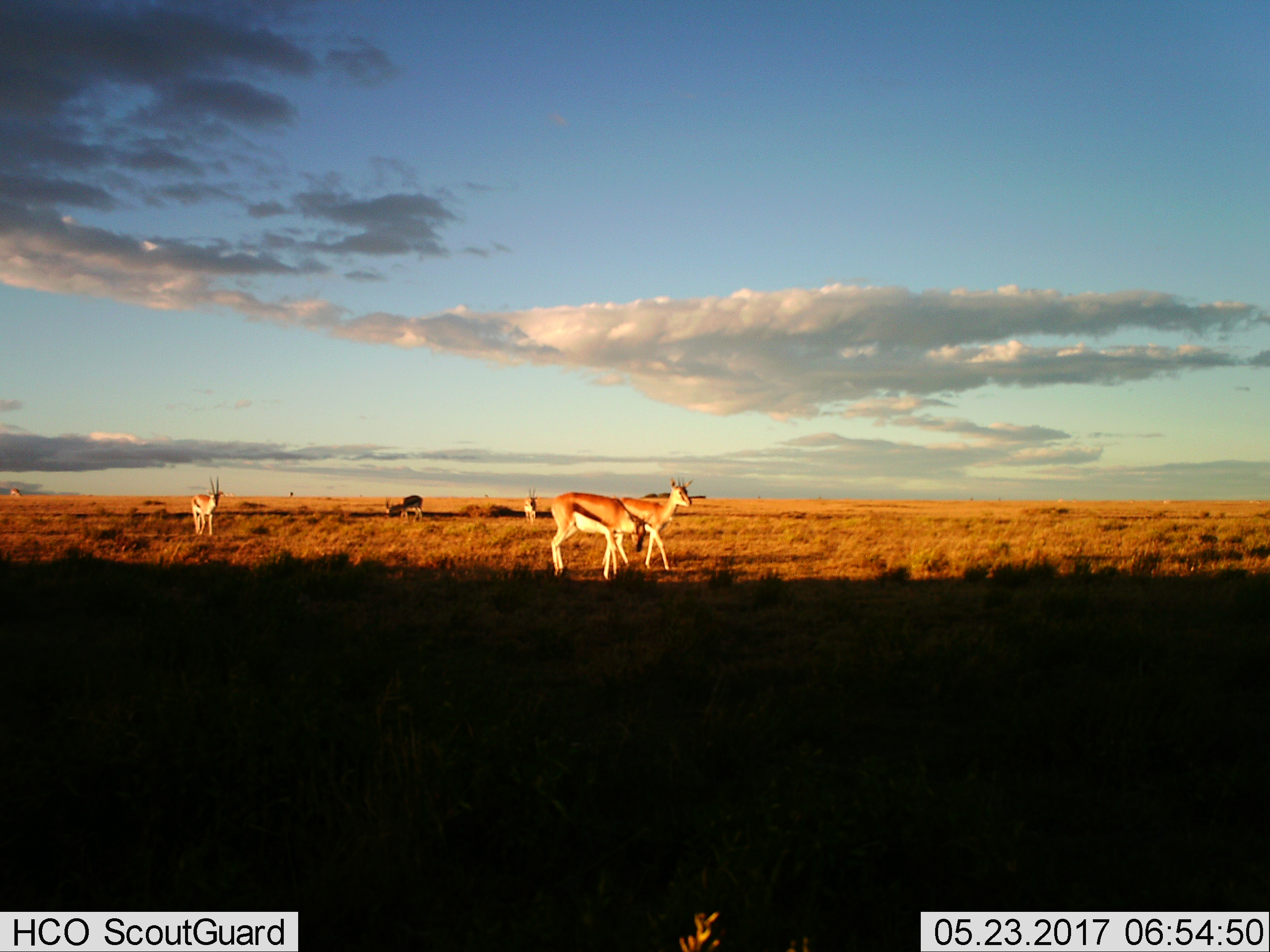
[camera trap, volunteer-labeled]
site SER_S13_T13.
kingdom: Animalia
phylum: Chordata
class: Mammalia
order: Artiodactyla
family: Bovidae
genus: Eudorcas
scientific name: Eudorcas thomsonii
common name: thomson's gazelle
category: gazellethomsons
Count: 6.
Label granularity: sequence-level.